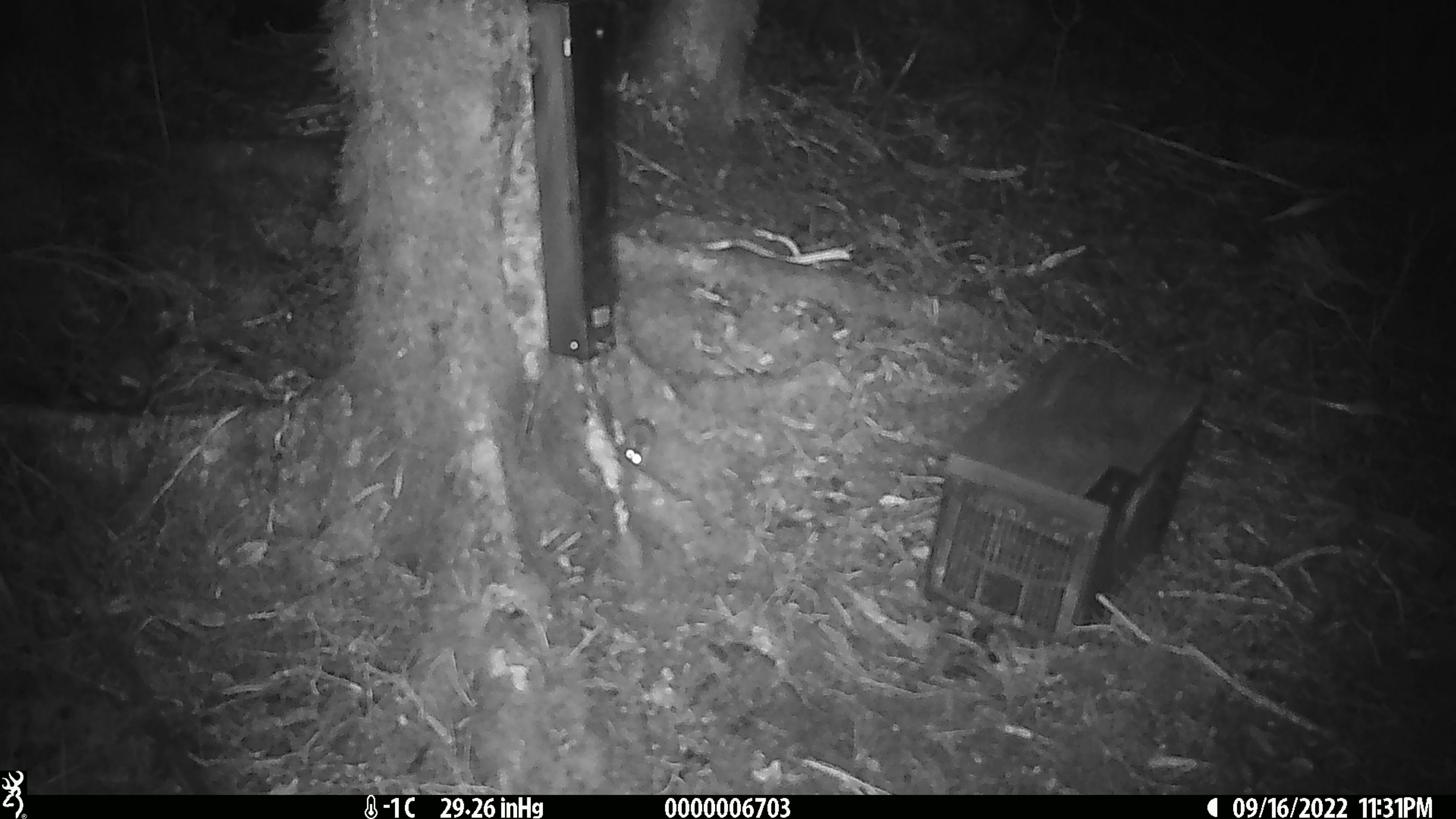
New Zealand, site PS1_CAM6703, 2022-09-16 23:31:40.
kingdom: Animalia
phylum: Chordata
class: Mammalia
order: Rodentia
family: Muridae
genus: Mus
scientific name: Mus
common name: mouse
Mouse (Mus).